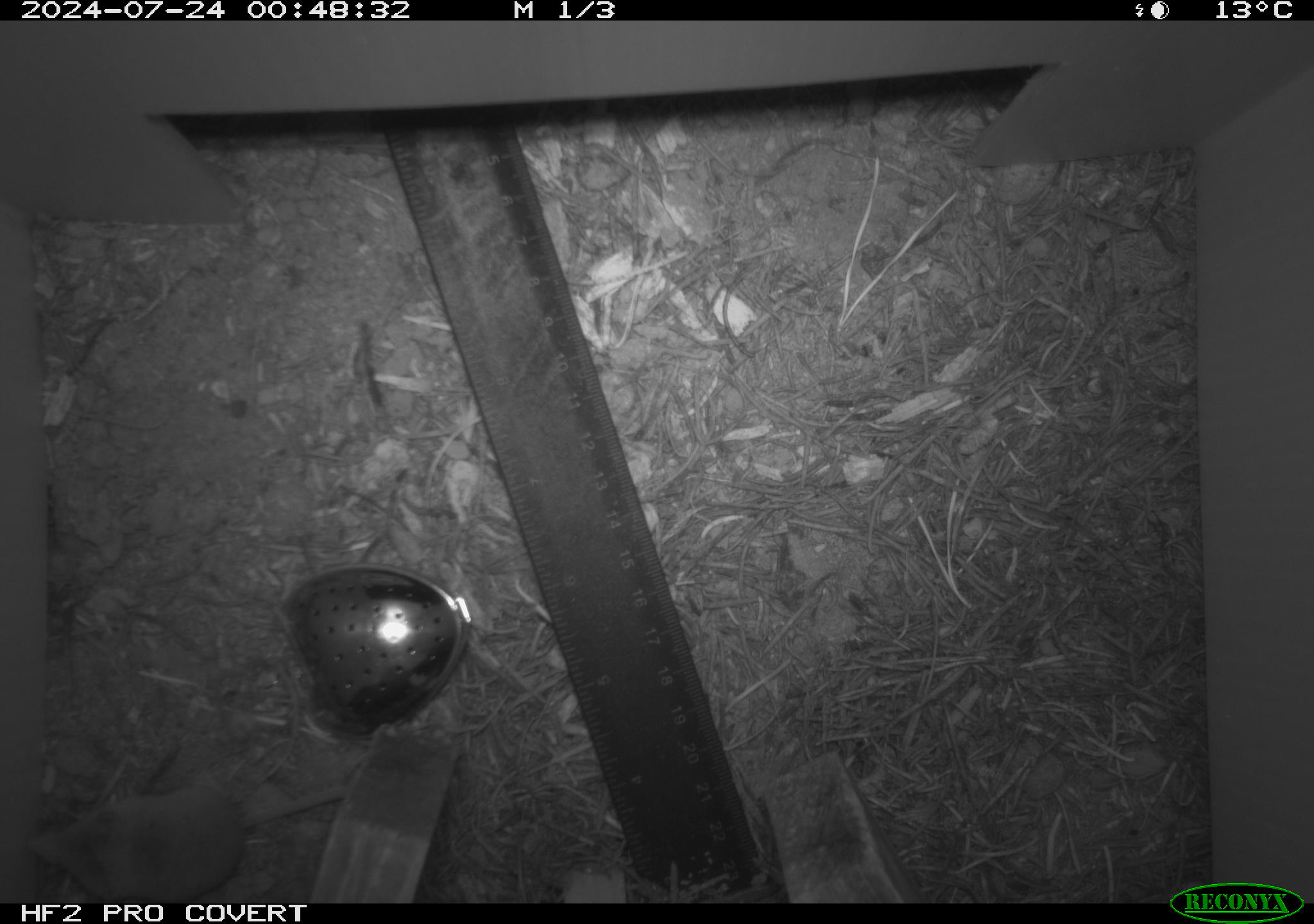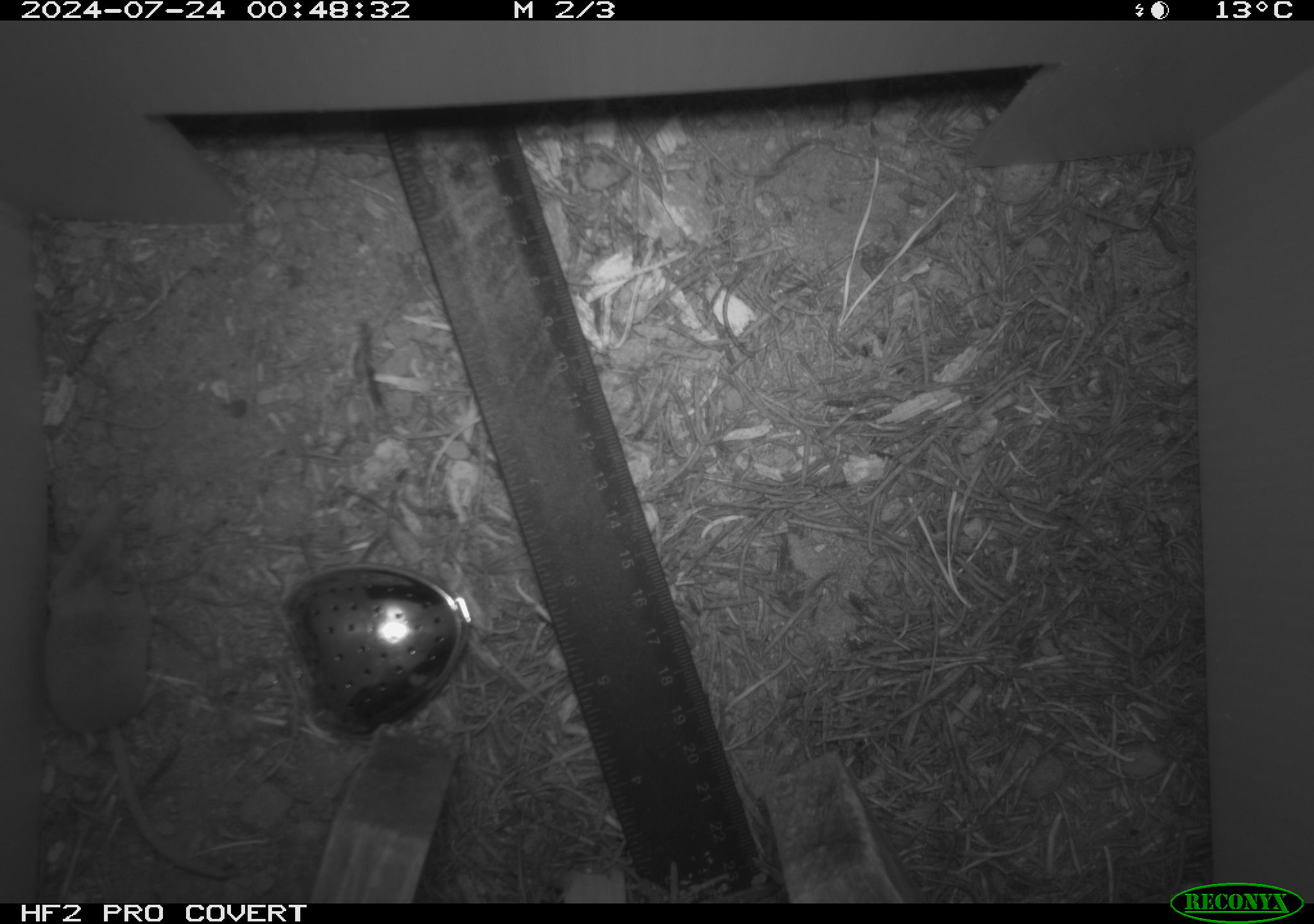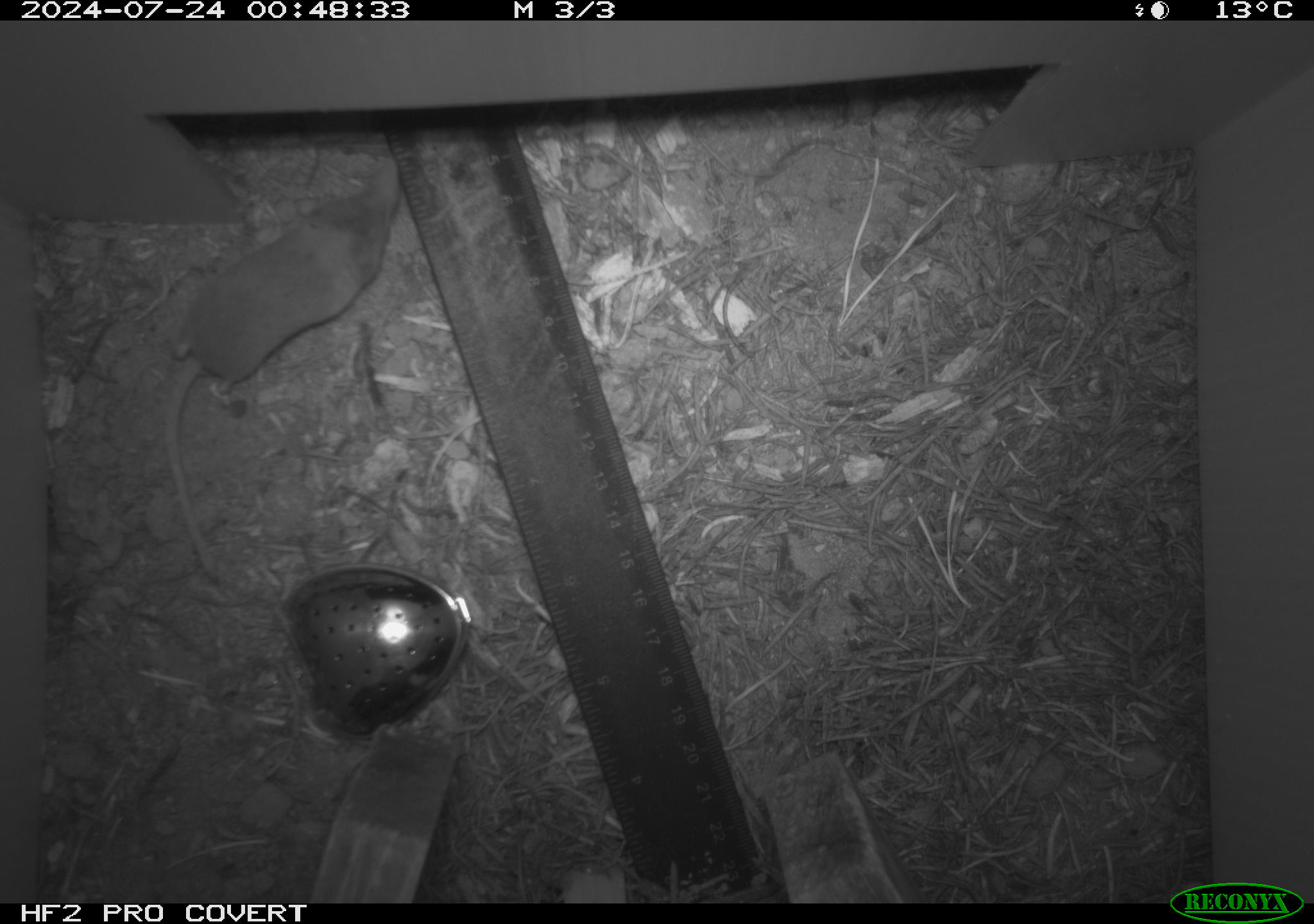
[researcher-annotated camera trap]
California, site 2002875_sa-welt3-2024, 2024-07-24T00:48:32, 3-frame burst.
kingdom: Animalia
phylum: Chordata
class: Mammalia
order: Eulipotyphla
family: Soricidae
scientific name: Soricidae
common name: shrews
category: soricidae family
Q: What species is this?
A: Soricidae family (shrews) (Soricidae).